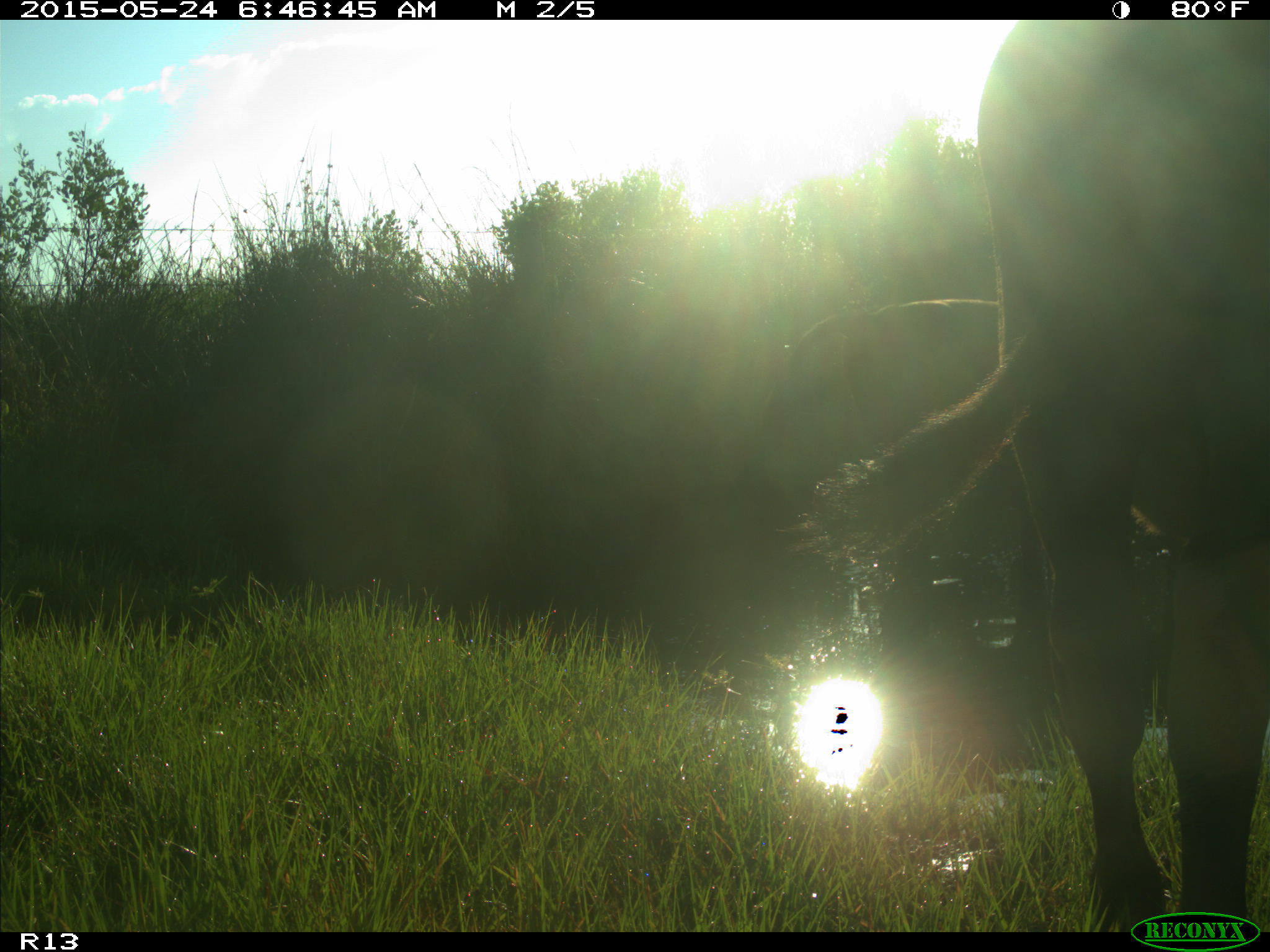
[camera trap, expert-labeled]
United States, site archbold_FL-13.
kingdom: Animalia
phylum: Chordata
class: Mammalia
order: Artiodactyla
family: Bovidae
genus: Bos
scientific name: Bos taurus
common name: domestic cow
Bos taurus (domestic cow).